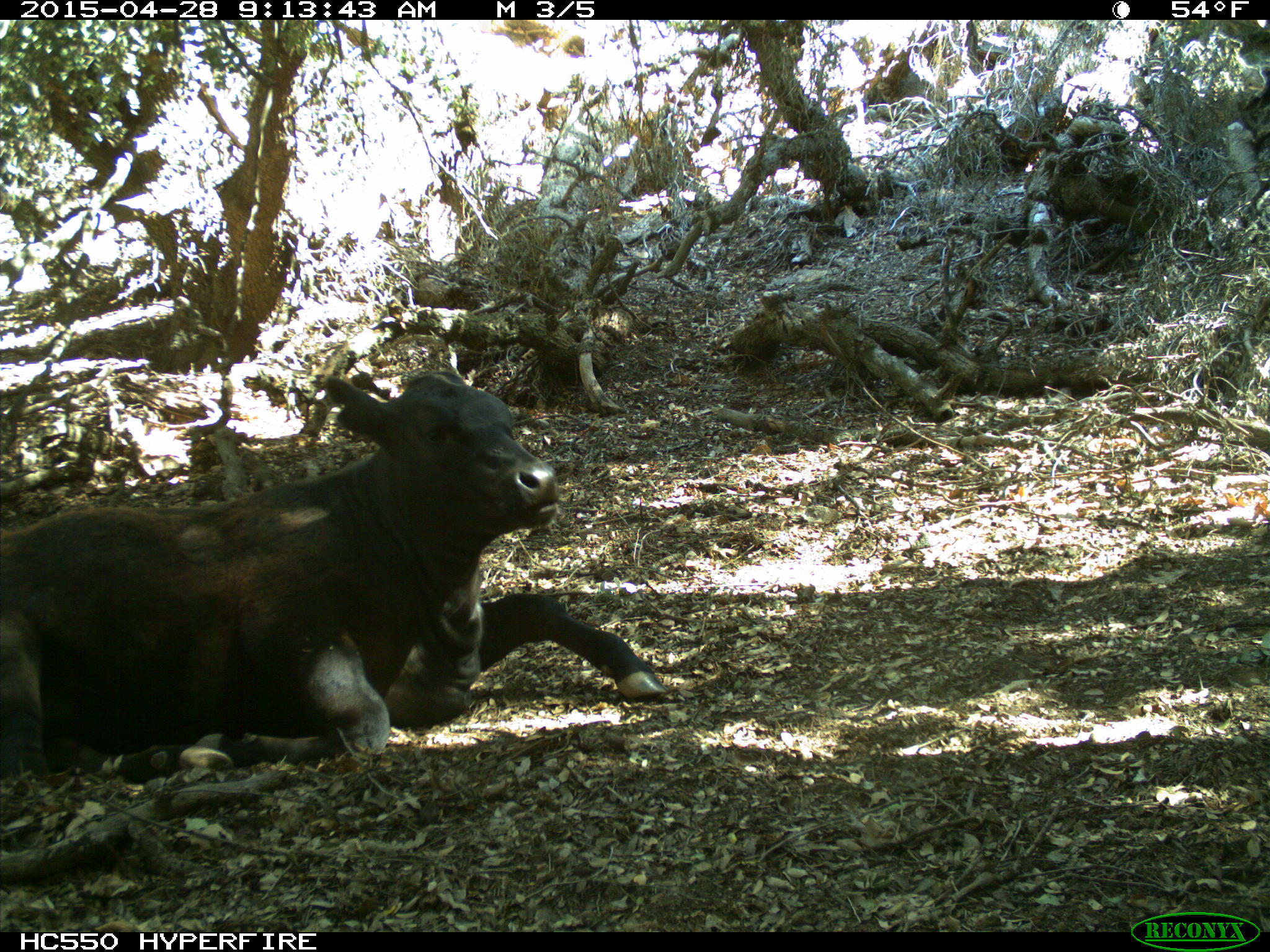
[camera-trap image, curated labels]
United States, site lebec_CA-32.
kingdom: Animalia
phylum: Chordata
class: Mammalia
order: Artiodactyla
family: Bovidae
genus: Bos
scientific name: Bos taurus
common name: domestic cow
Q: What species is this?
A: Bos taurus (domestic cow).